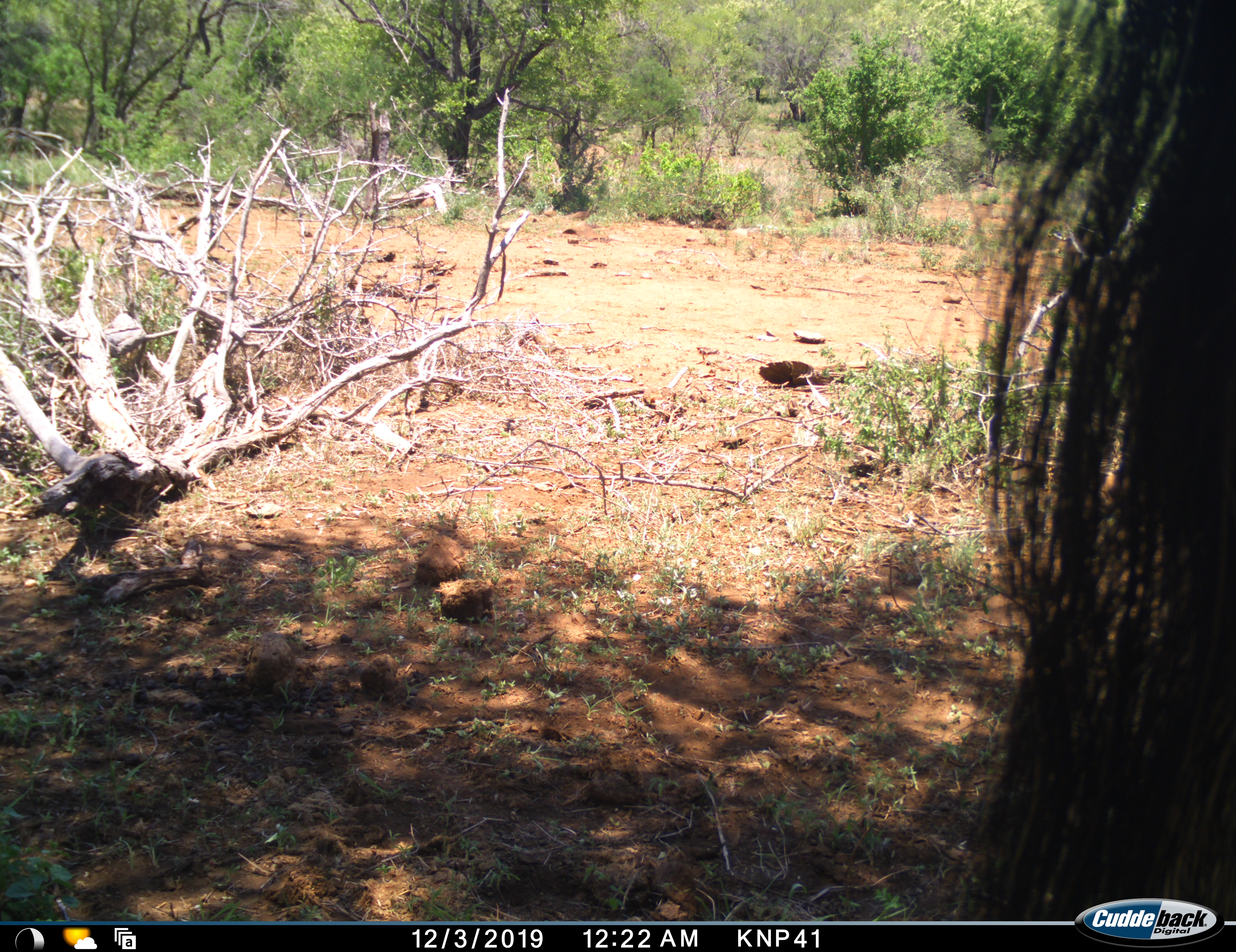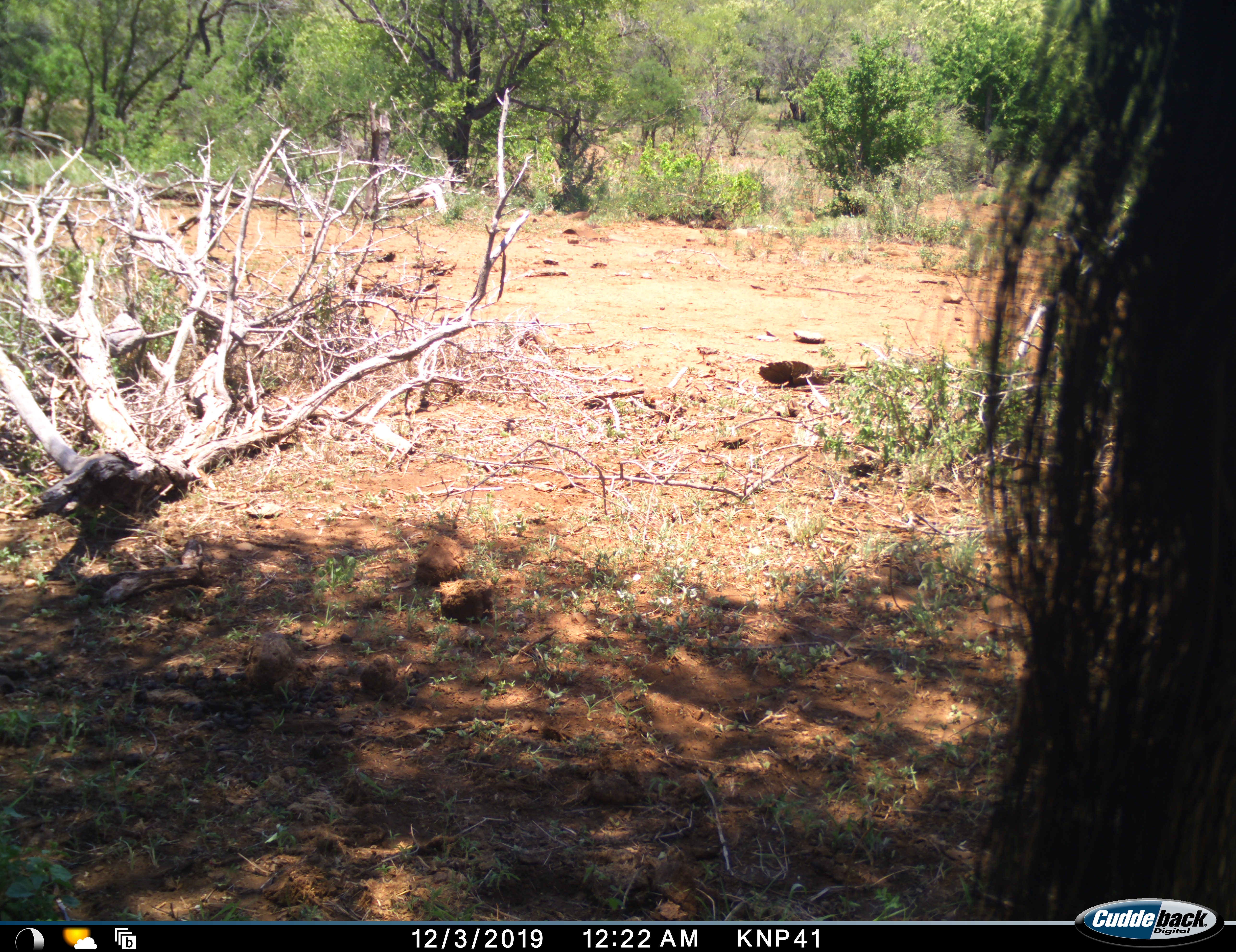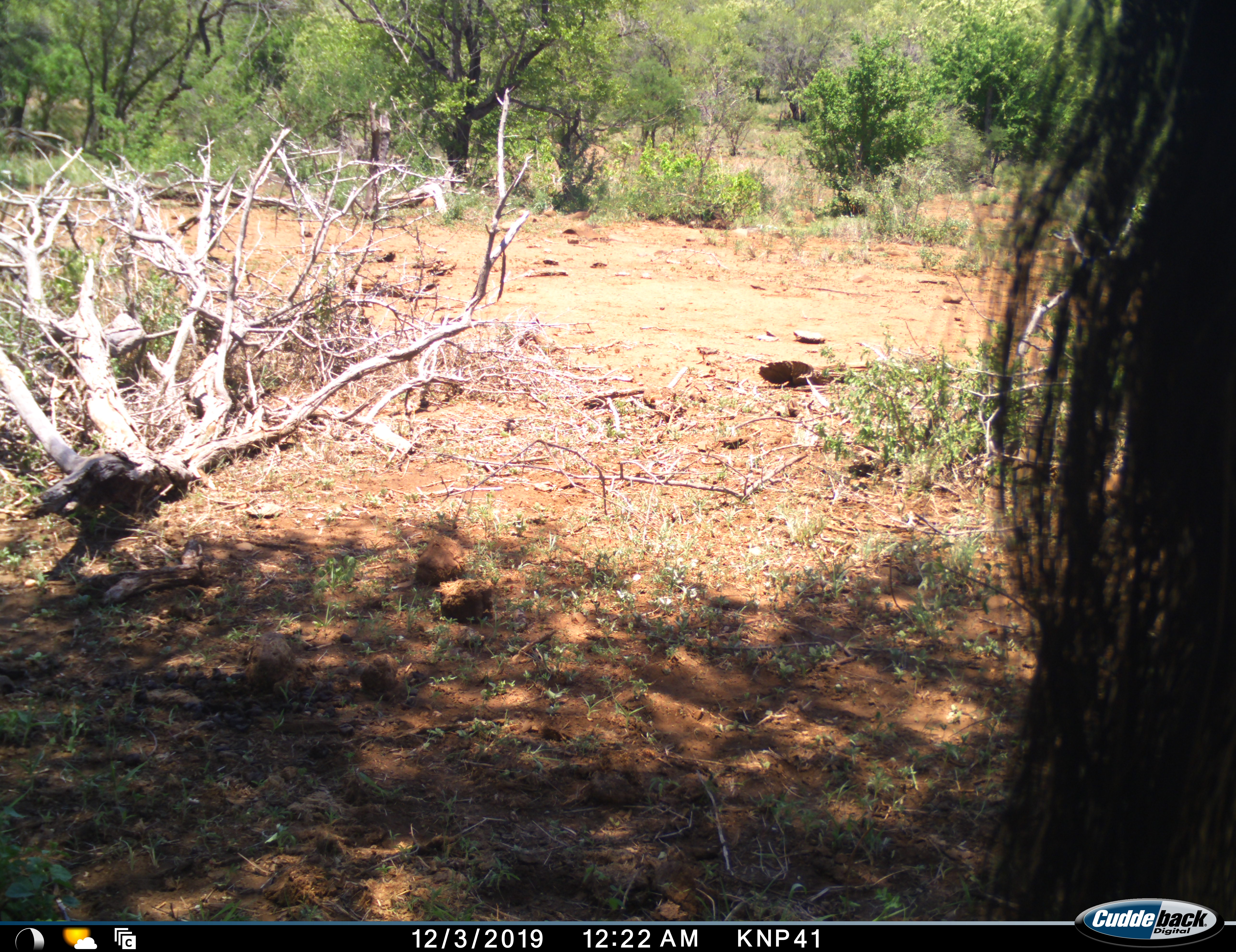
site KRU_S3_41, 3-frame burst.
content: unidentified animal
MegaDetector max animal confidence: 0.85